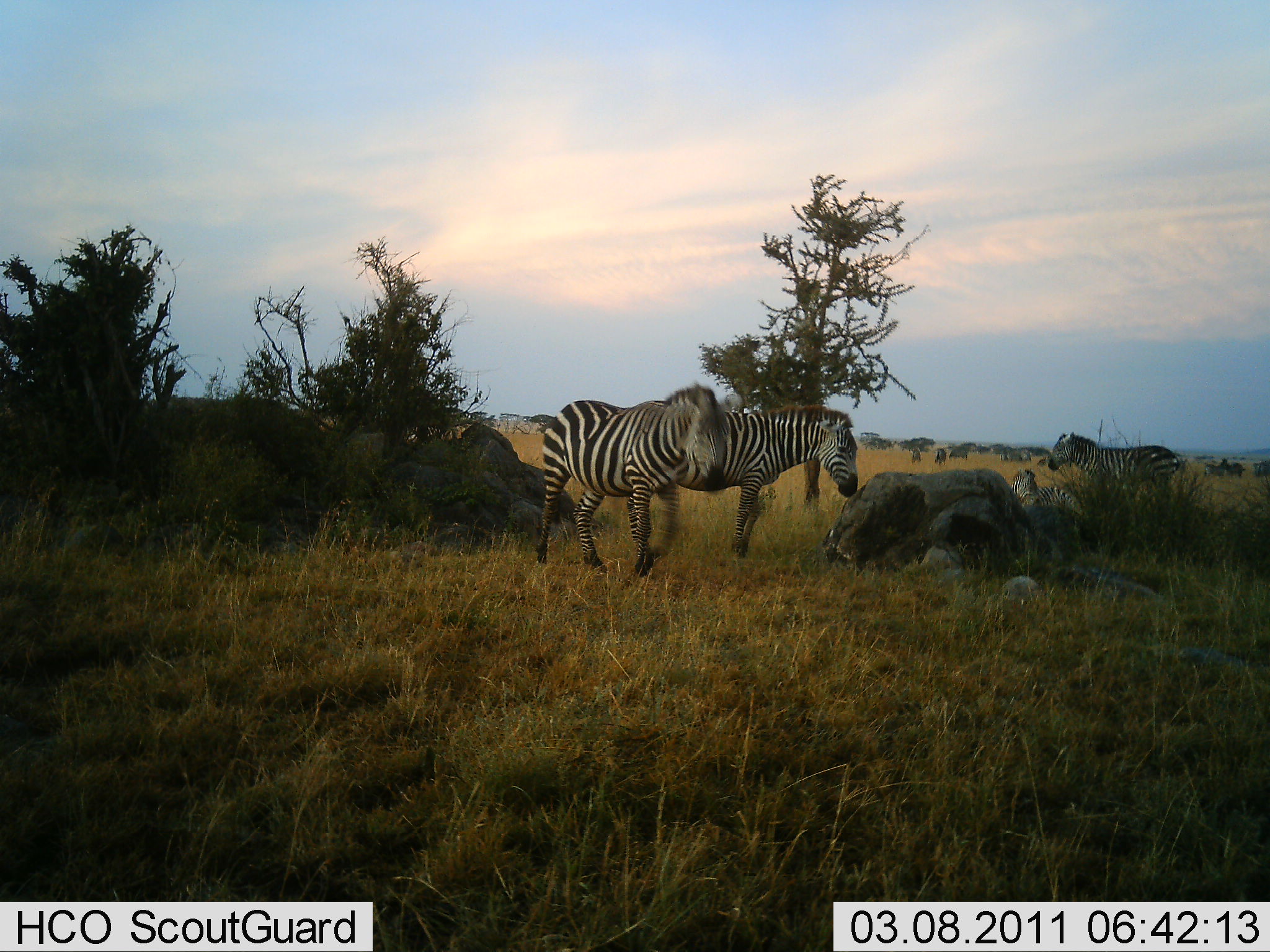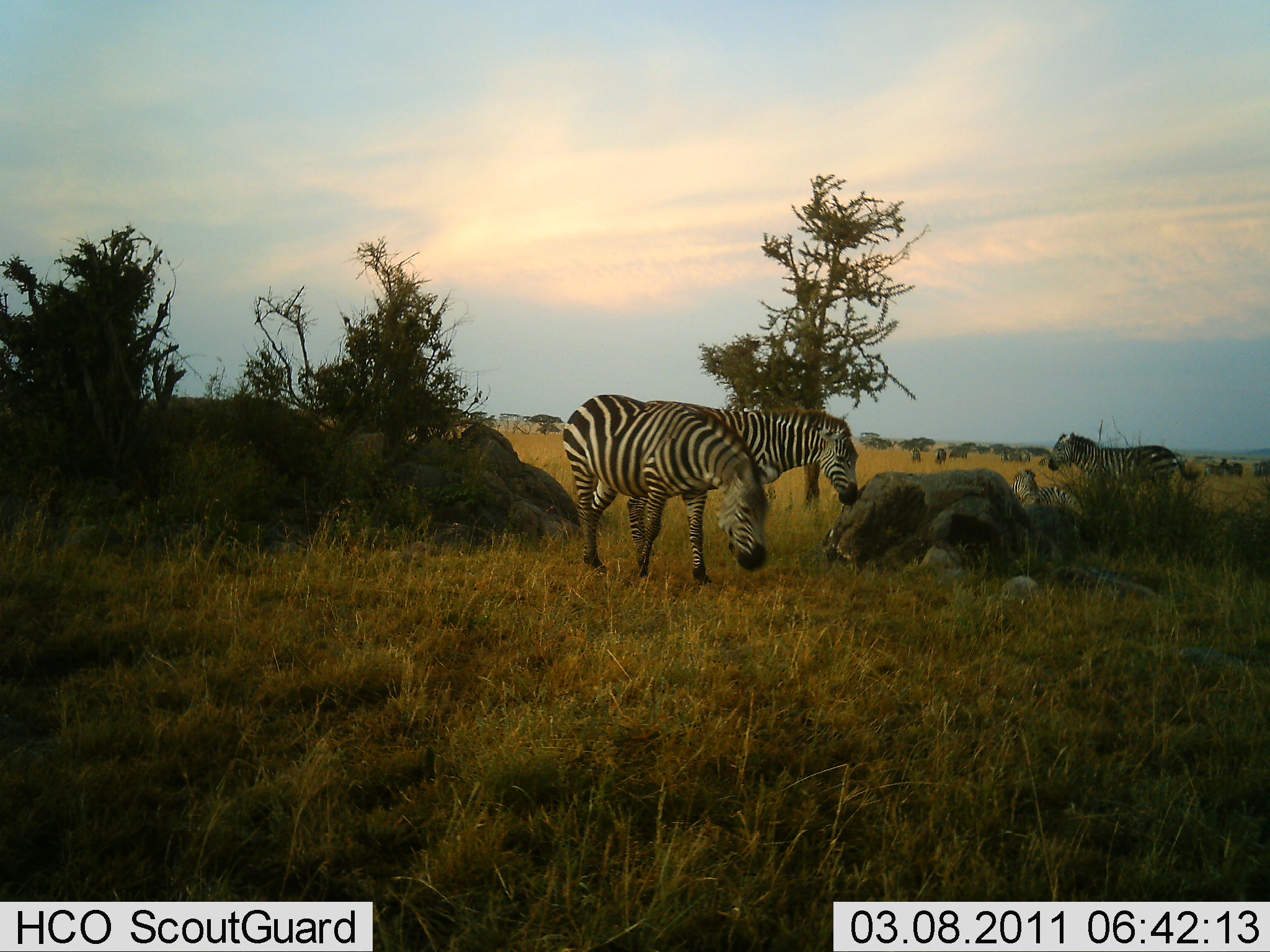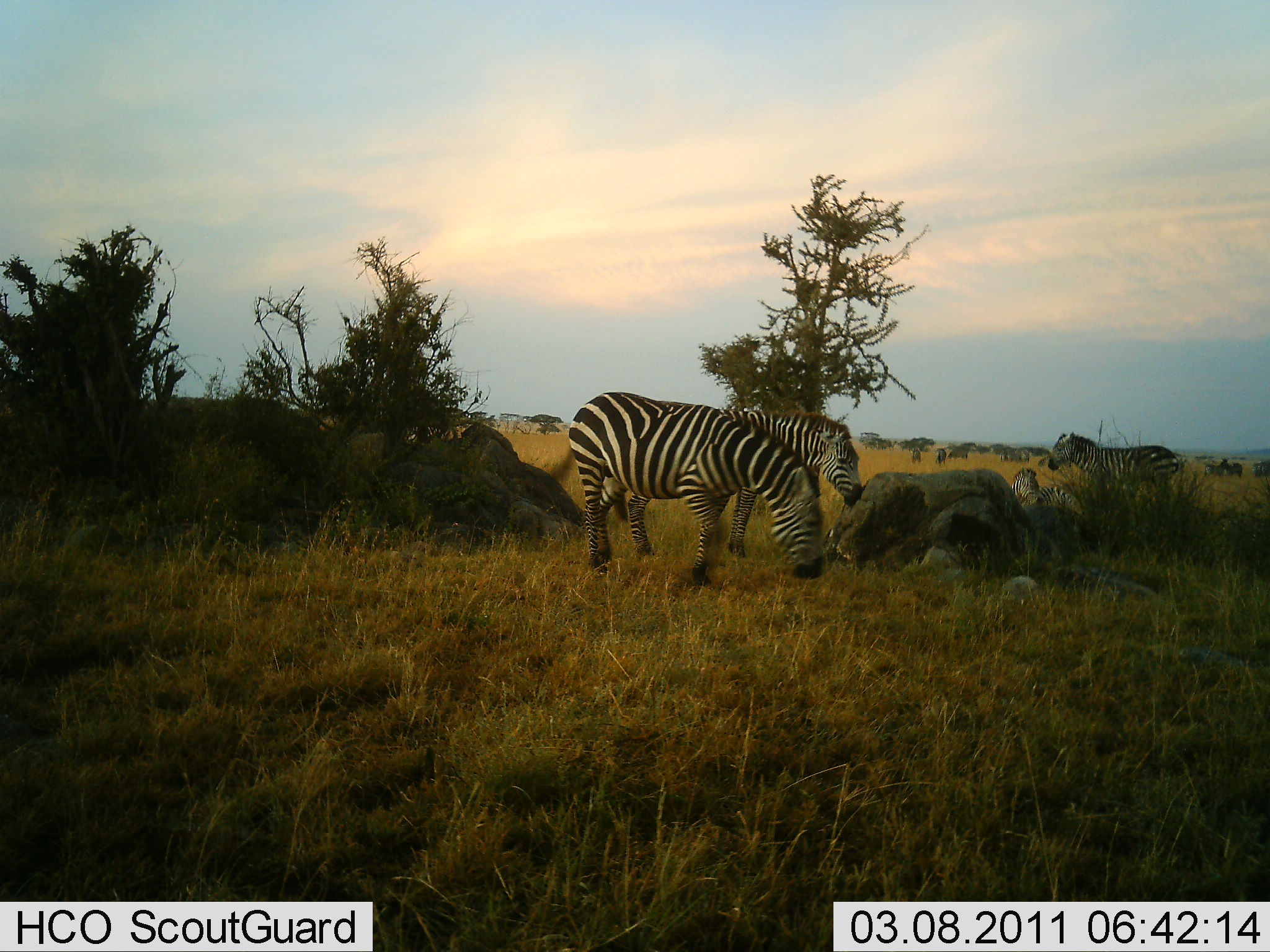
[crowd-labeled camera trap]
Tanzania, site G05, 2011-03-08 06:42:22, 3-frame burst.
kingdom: Animalia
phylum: Chordata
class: Mammalia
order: Perissodactyla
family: Equidae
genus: Equus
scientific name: Equus quagga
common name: plains zebra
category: zebra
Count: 4.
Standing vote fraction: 50%.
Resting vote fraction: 83%.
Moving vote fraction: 25%.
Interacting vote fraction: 0%.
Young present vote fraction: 0%.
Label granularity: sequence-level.